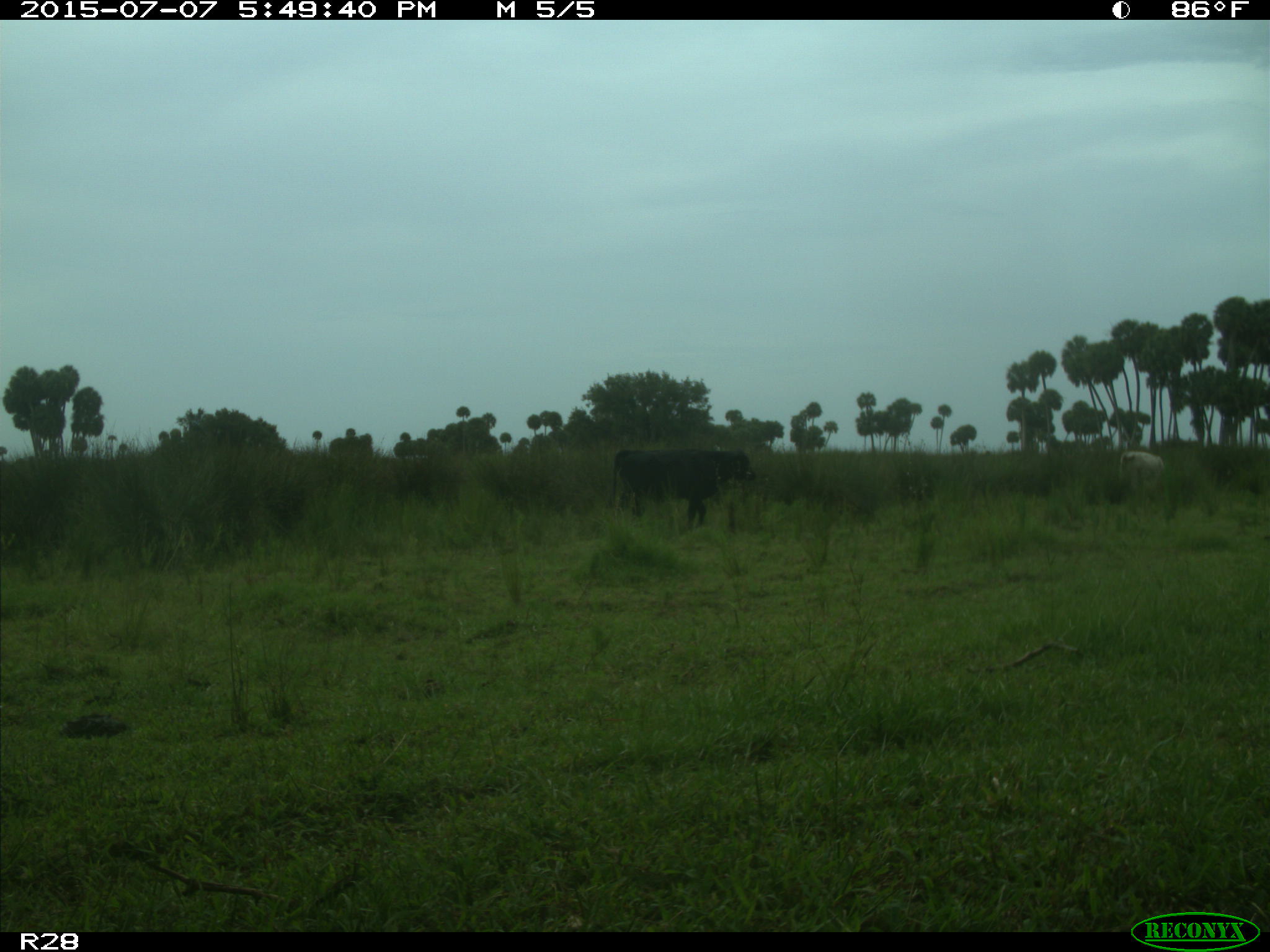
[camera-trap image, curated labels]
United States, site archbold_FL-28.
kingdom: Animalia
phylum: Chordata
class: Mammalia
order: Artiodactyla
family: Bovidae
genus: Bos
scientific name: Bos taurus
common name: domestic cow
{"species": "Bos taurus (domestic cow)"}